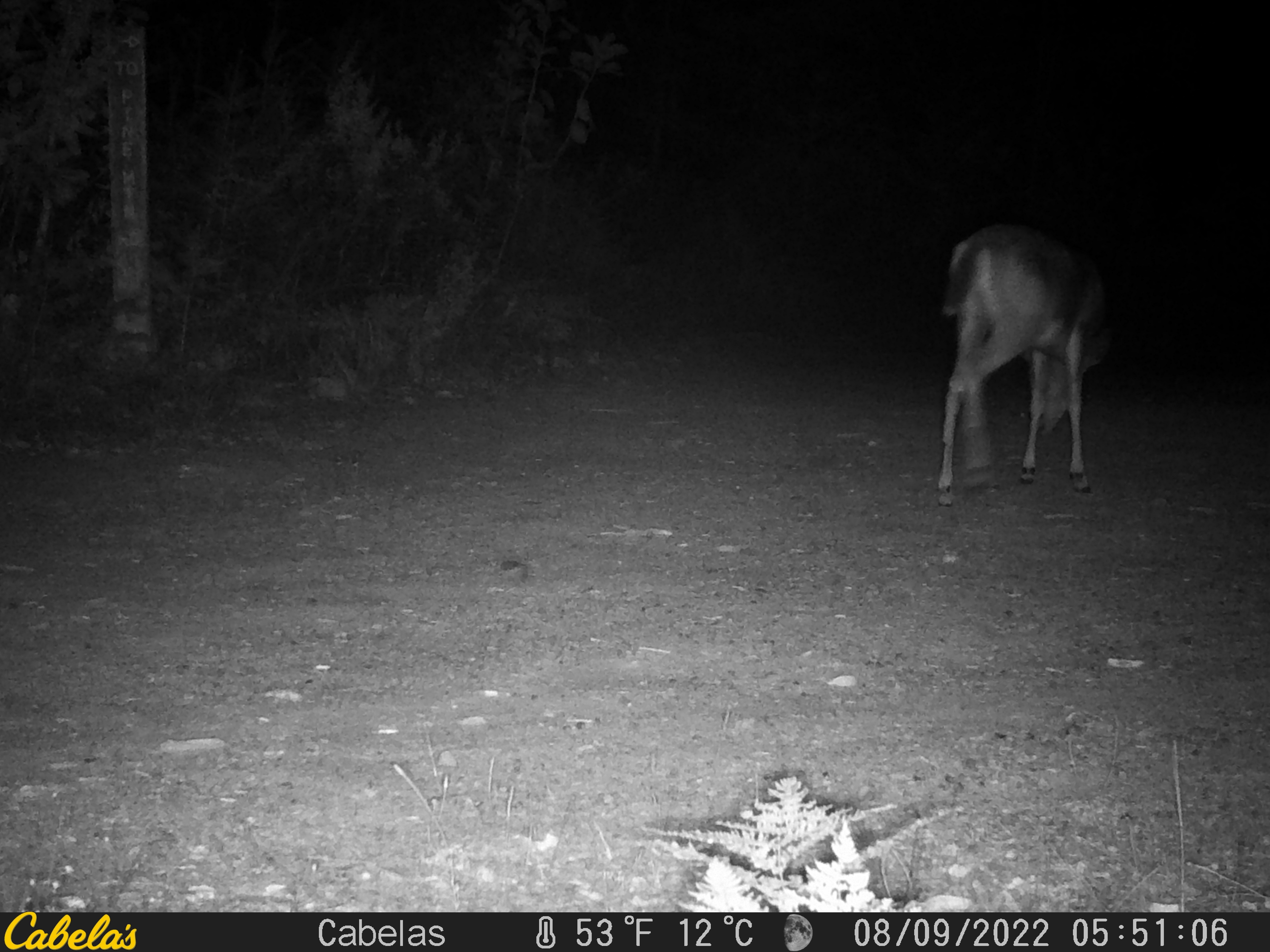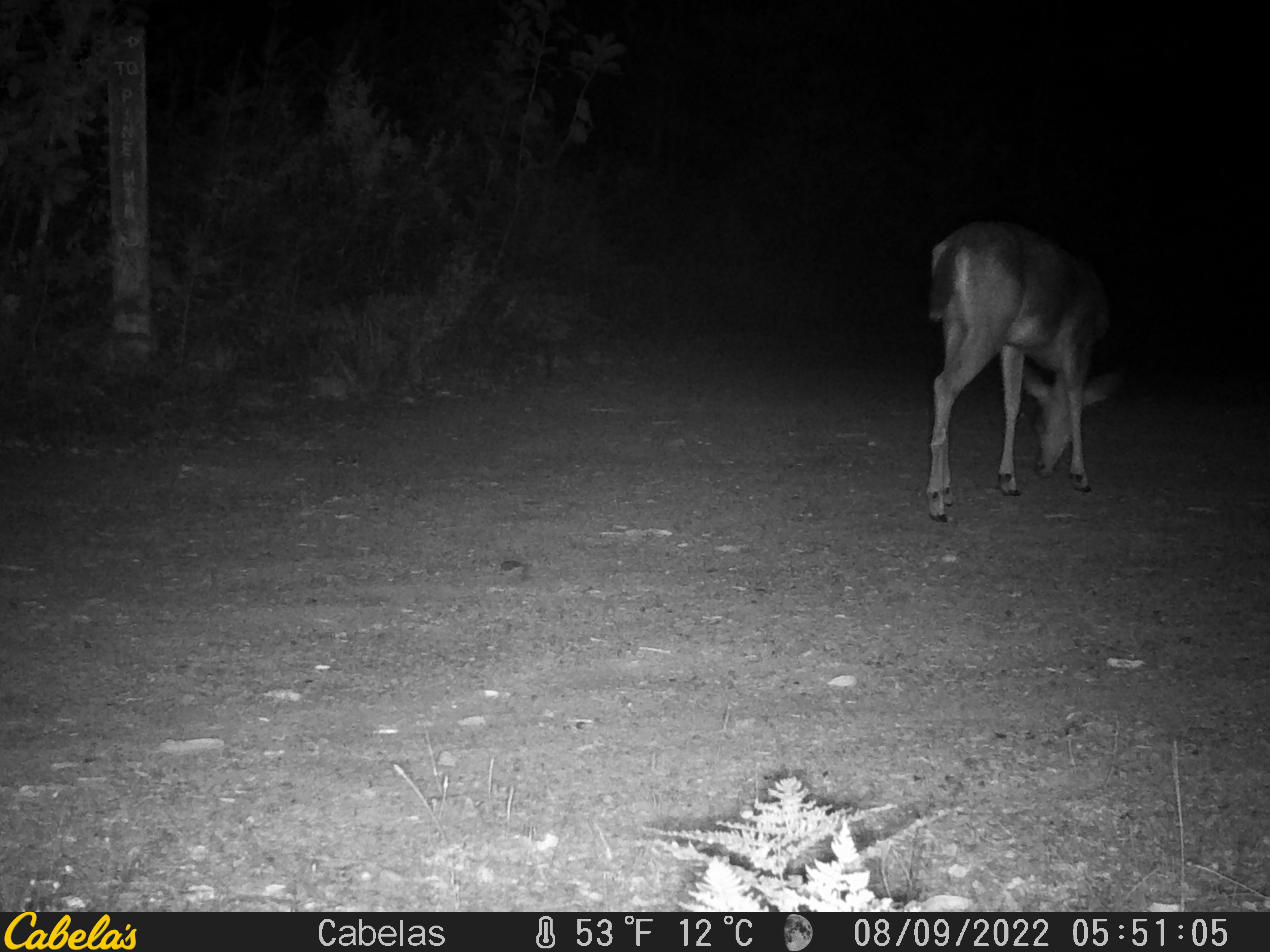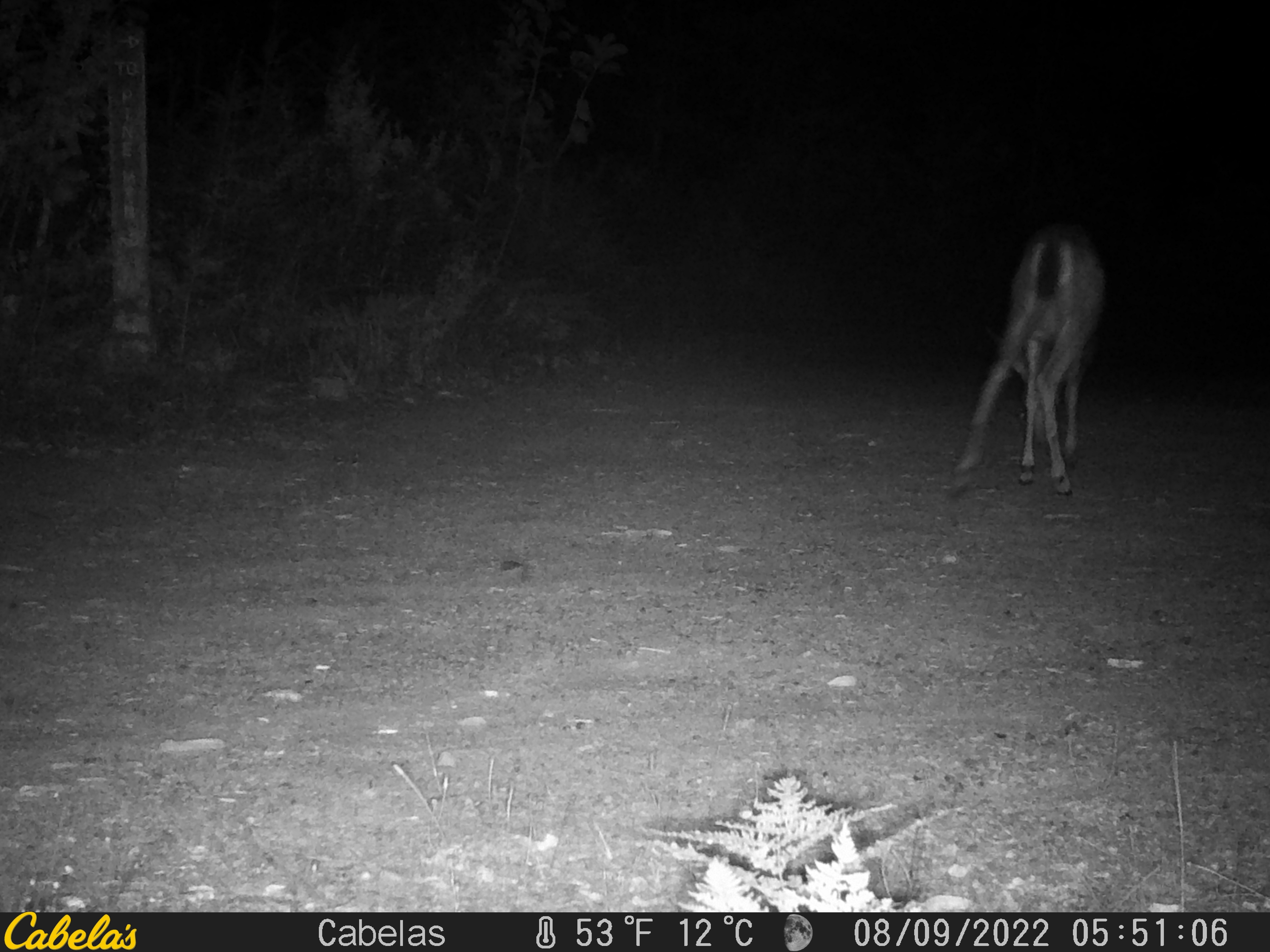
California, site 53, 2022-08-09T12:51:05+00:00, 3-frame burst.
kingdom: Animalia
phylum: Chordata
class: Mammalia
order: Artiodactyla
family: Cervidae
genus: Odocoileus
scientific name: Odocoileus hemionus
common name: mule deer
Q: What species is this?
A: Mule deer (Odocoileus hemionus).